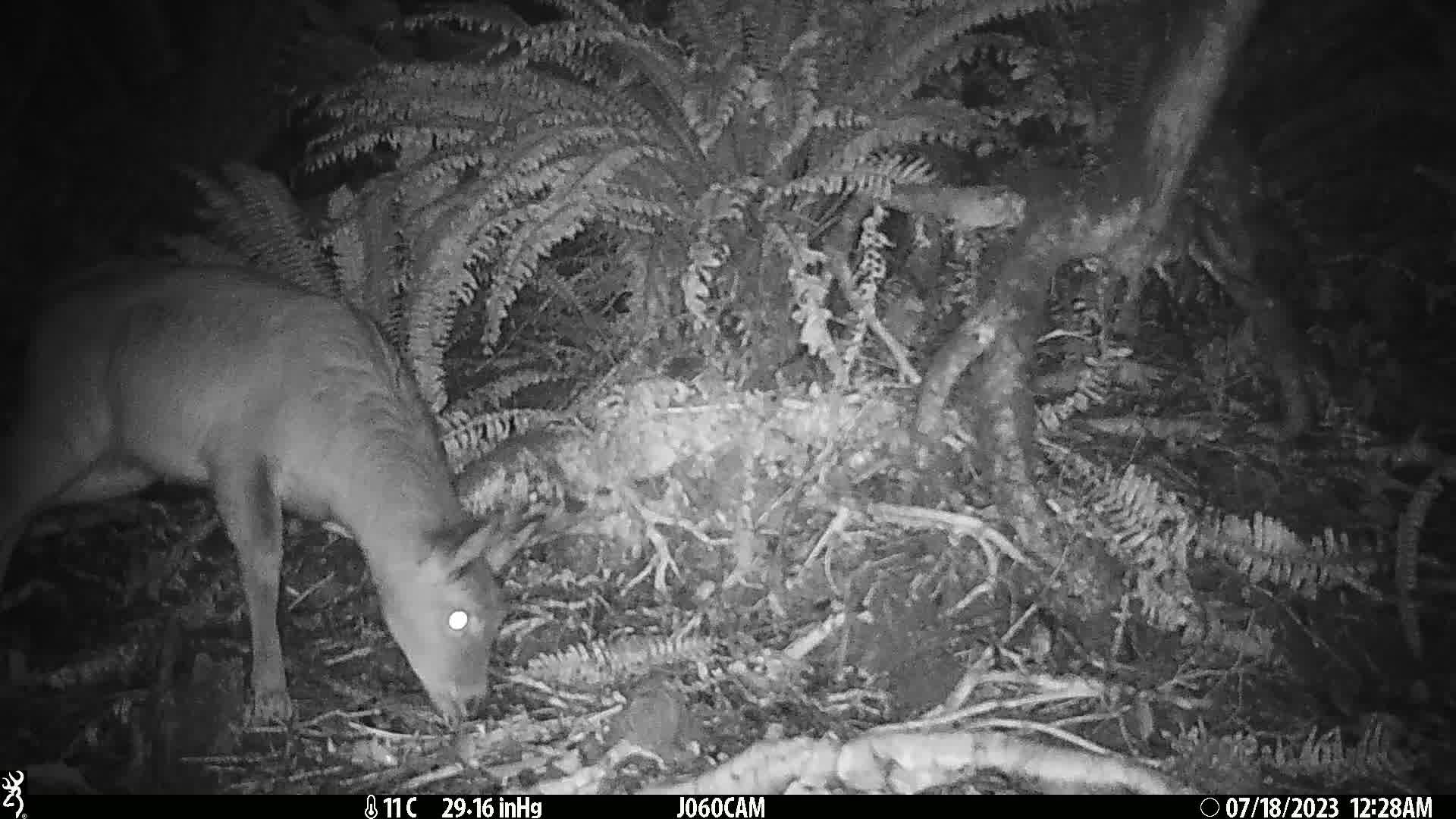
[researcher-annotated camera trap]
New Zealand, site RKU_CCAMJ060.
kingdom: Animalia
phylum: Chordata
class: Mammalia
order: Artiodactyla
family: Cervidae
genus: Odocoileus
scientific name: Odocoileus virginianus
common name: white-tailed deer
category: white tailed deer